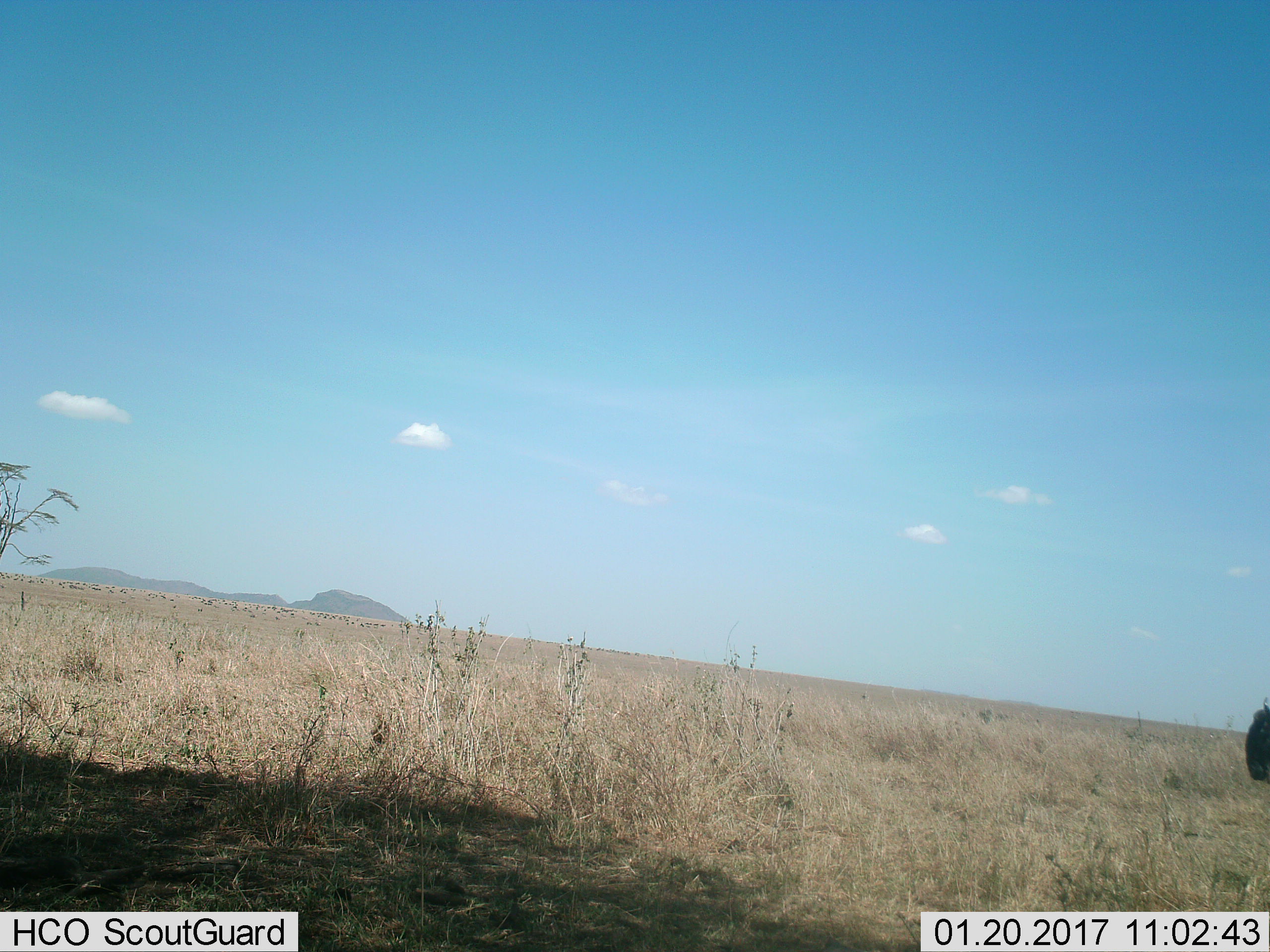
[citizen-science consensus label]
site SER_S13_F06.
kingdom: Animalia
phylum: Chordata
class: Mammalia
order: Artiodactyla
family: Bovidae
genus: Connochaetes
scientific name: Connochaetes taurinus taurinus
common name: blue wildebeest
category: wildebeestblue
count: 51+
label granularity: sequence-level